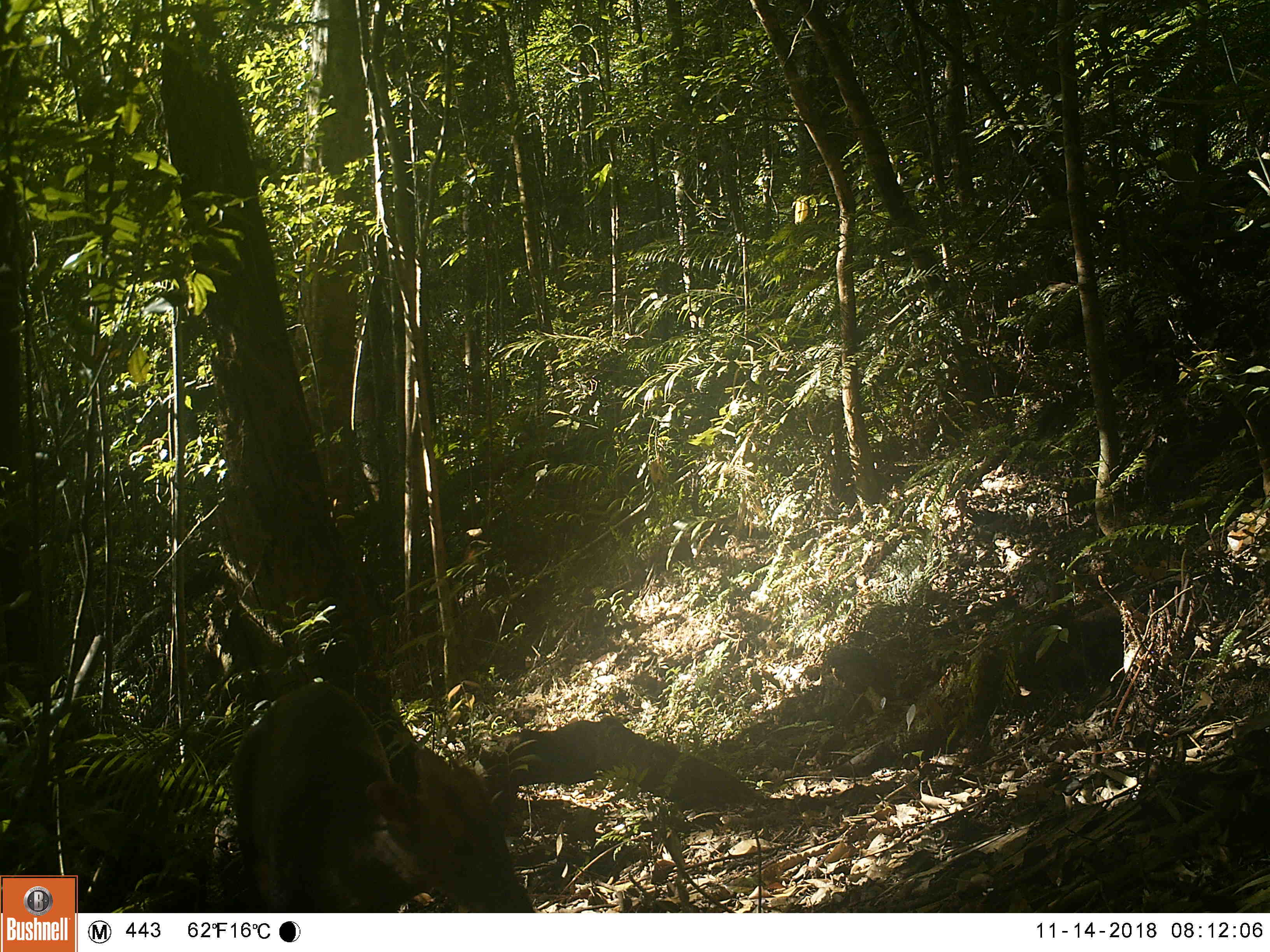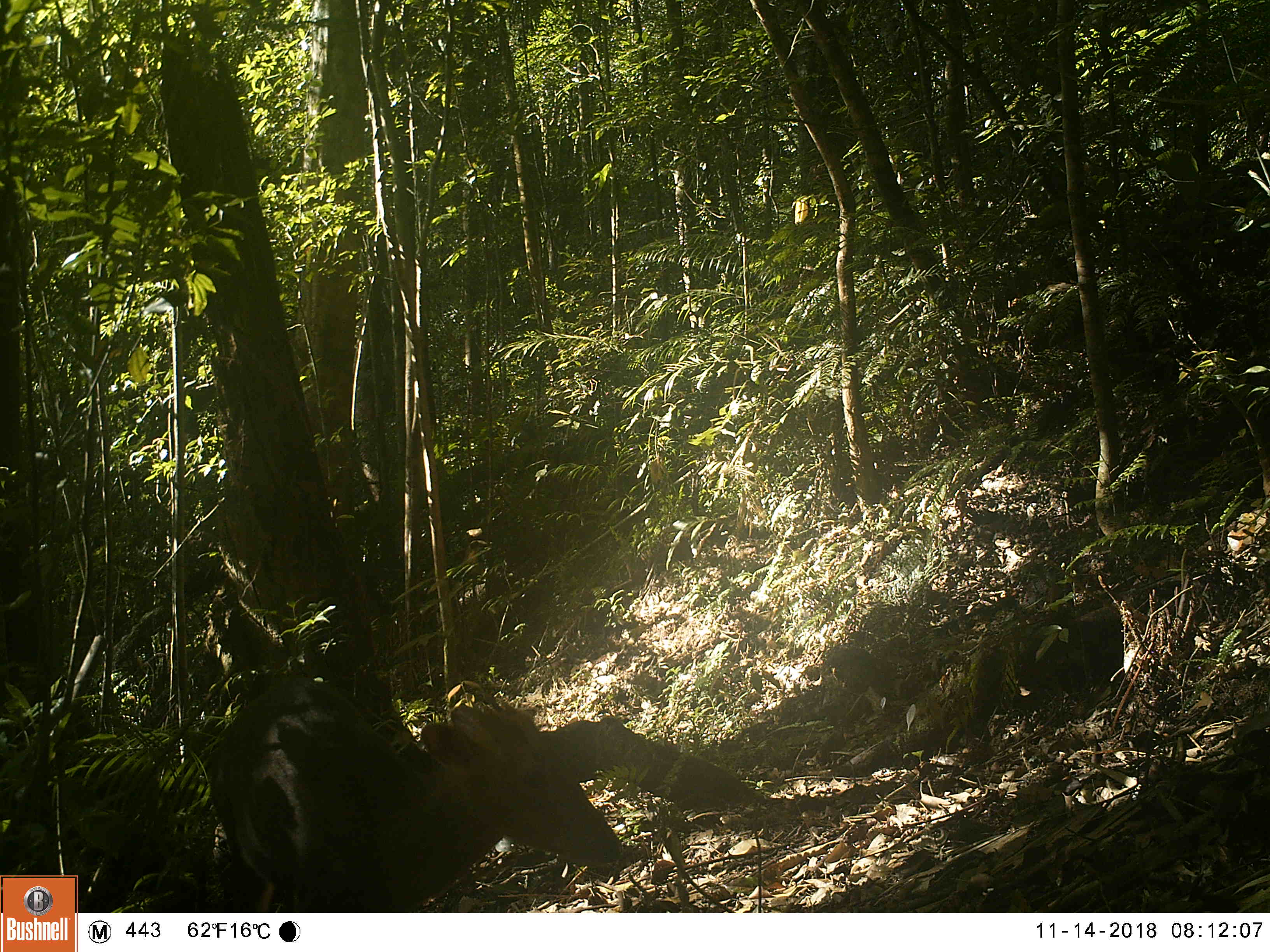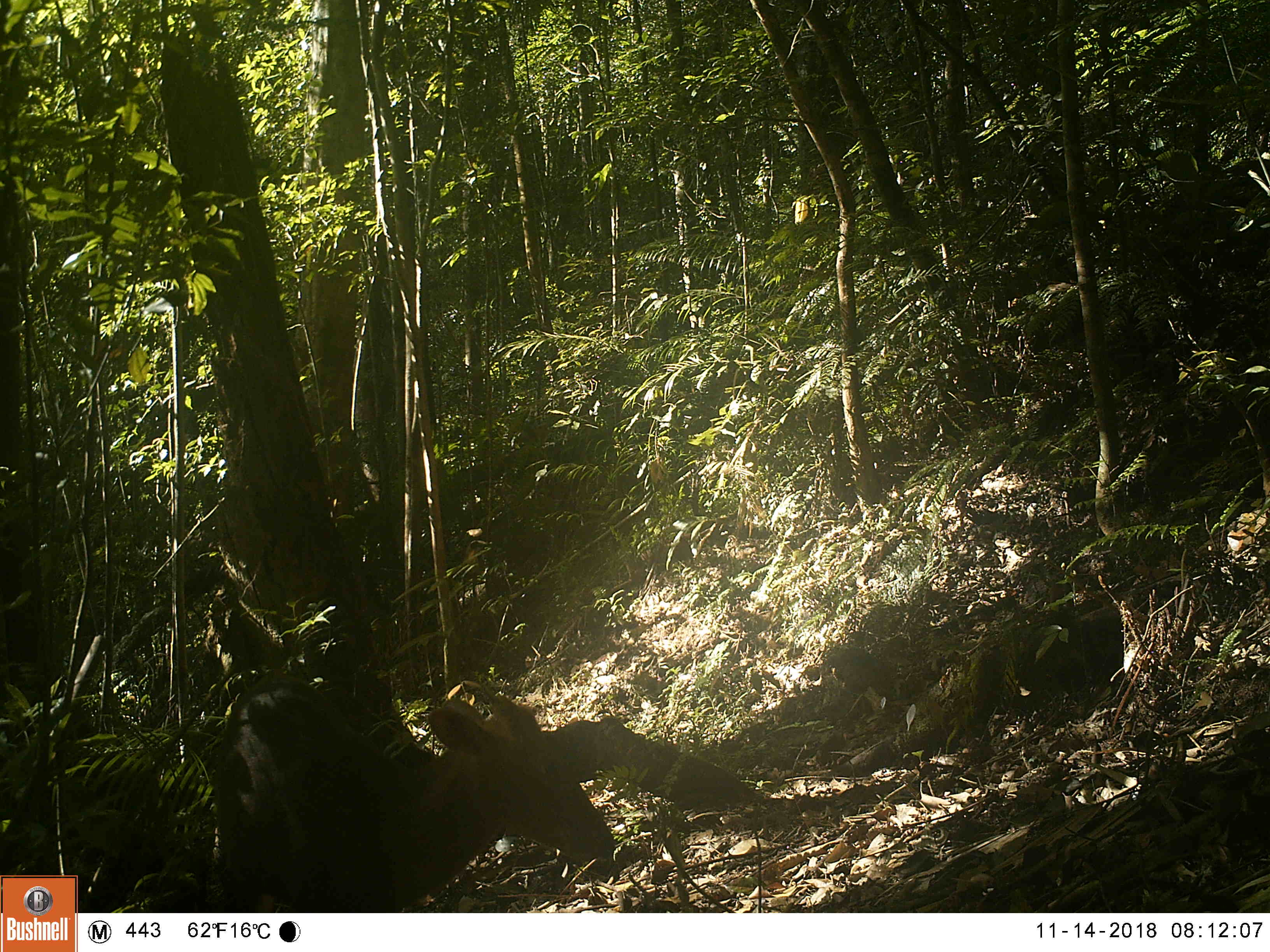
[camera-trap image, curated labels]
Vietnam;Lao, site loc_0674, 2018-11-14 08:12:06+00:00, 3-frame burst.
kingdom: Animalia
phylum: Chordata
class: Mammalia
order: Artiodactyla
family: Cervidae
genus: Muntiacus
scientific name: Muntiacus rooseveltorum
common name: roosevelt's muntjac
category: roosevelts muntjac group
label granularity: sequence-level